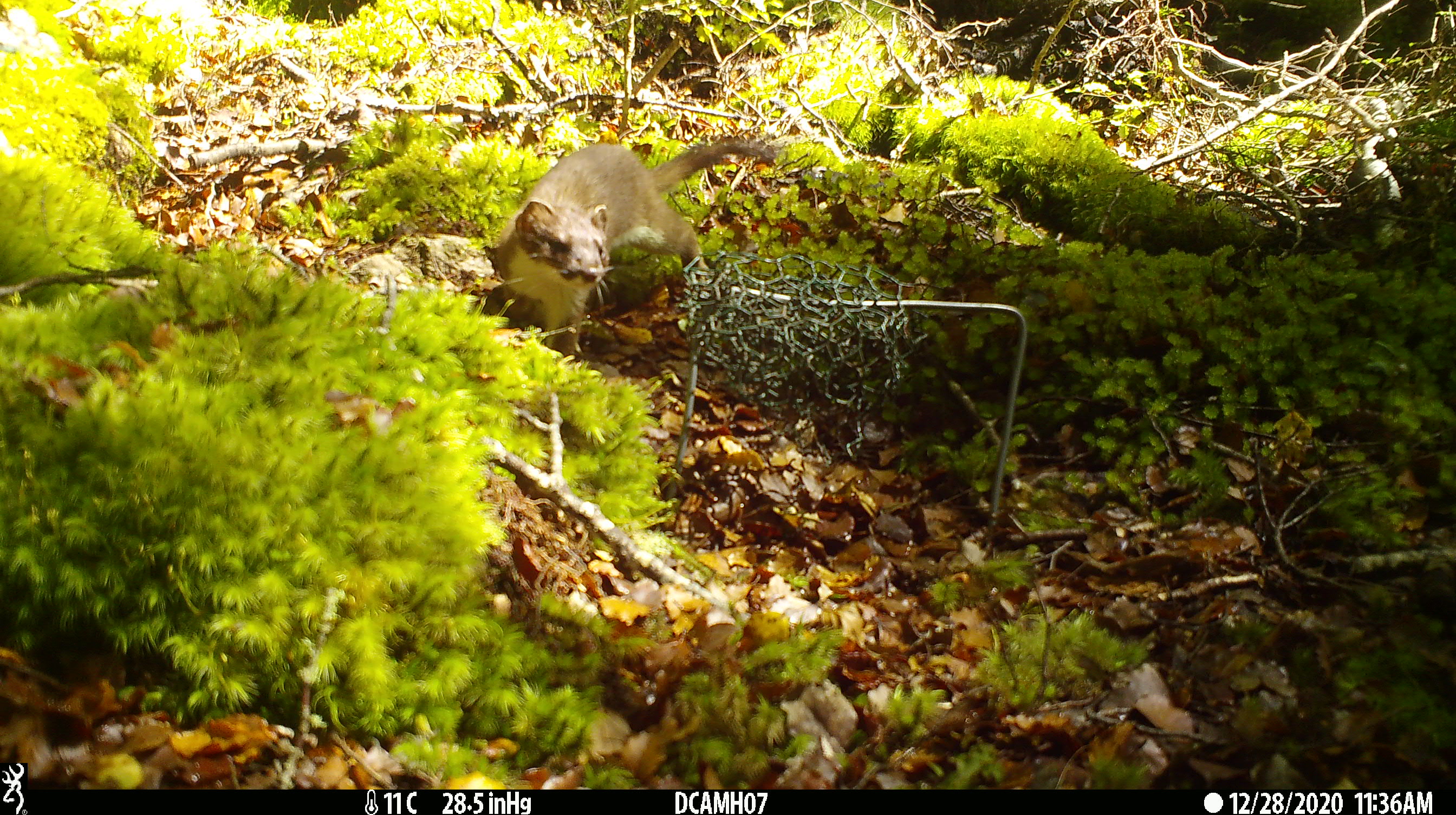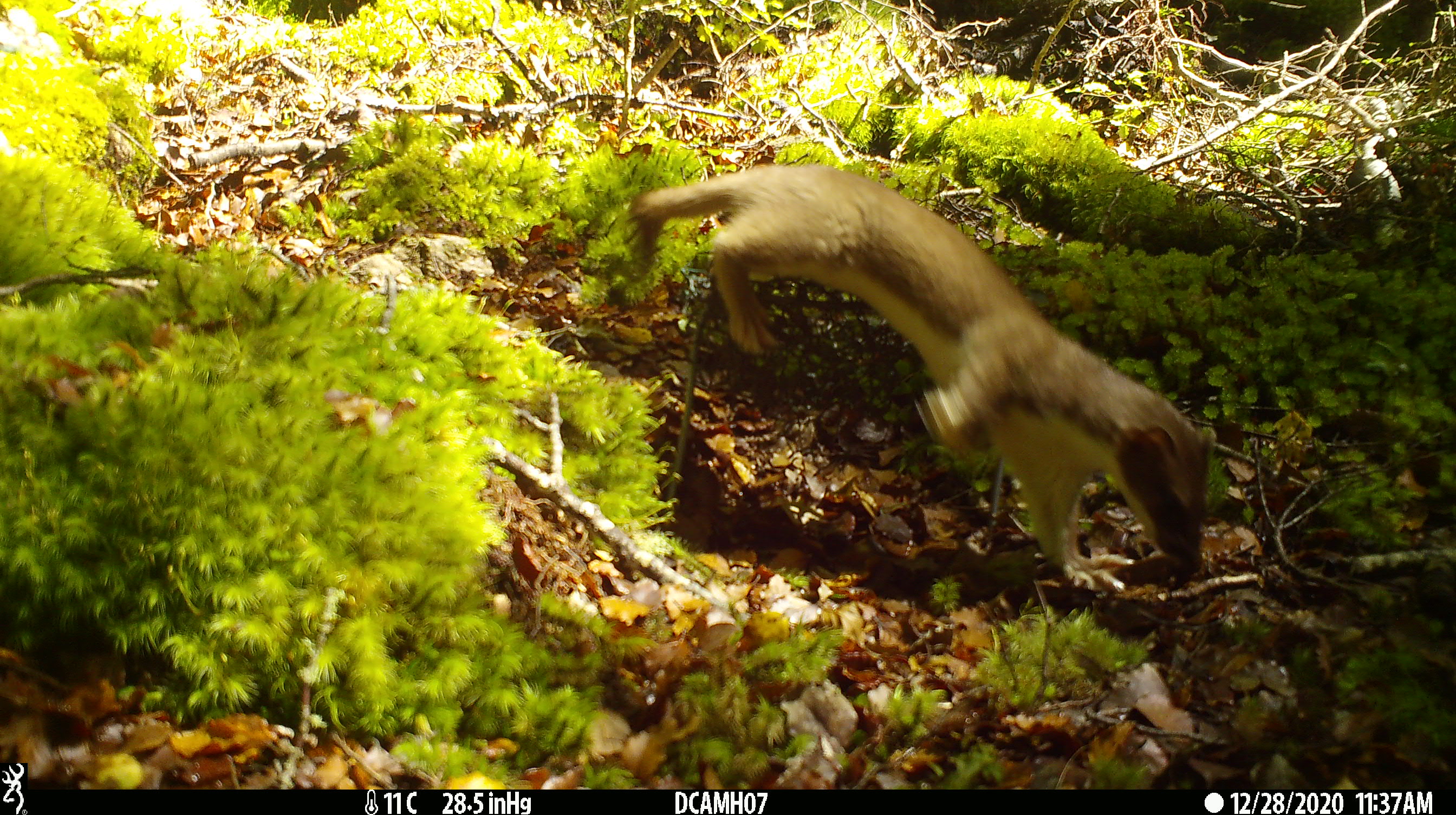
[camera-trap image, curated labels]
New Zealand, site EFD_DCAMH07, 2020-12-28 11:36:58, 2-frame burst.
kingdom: Animalia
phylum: Chordata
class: Mammalia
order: Carnivora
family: Mustelidae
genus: Mustela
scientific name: Mustela erminea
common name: stoat